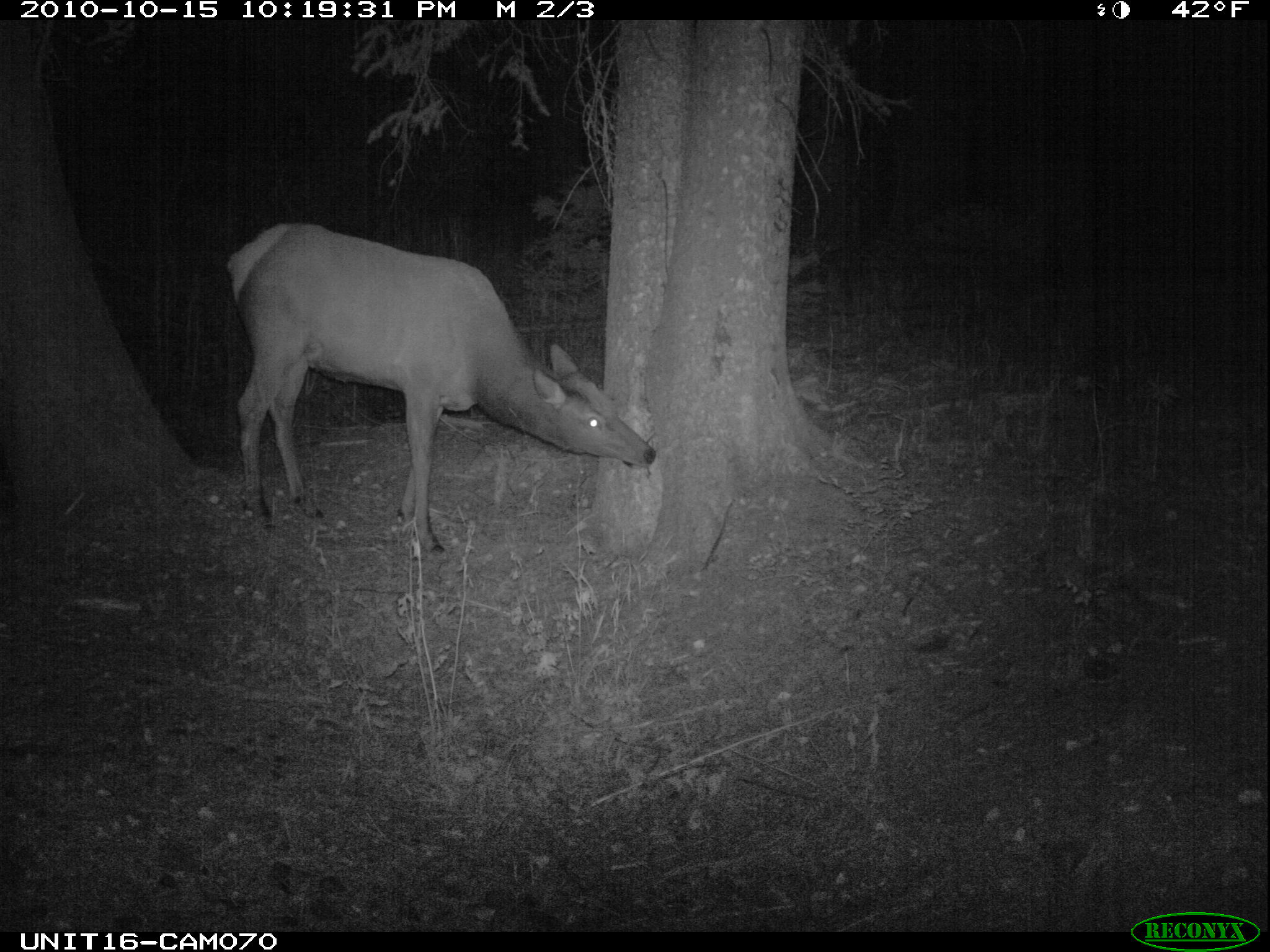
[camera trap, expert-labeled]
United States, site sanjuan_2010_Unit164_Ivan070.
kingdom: Animalia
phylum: Chordata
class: Mammalia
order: Artiodactyla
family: Cervidae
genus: Cervus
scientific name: Cervus elaphus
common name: red deer